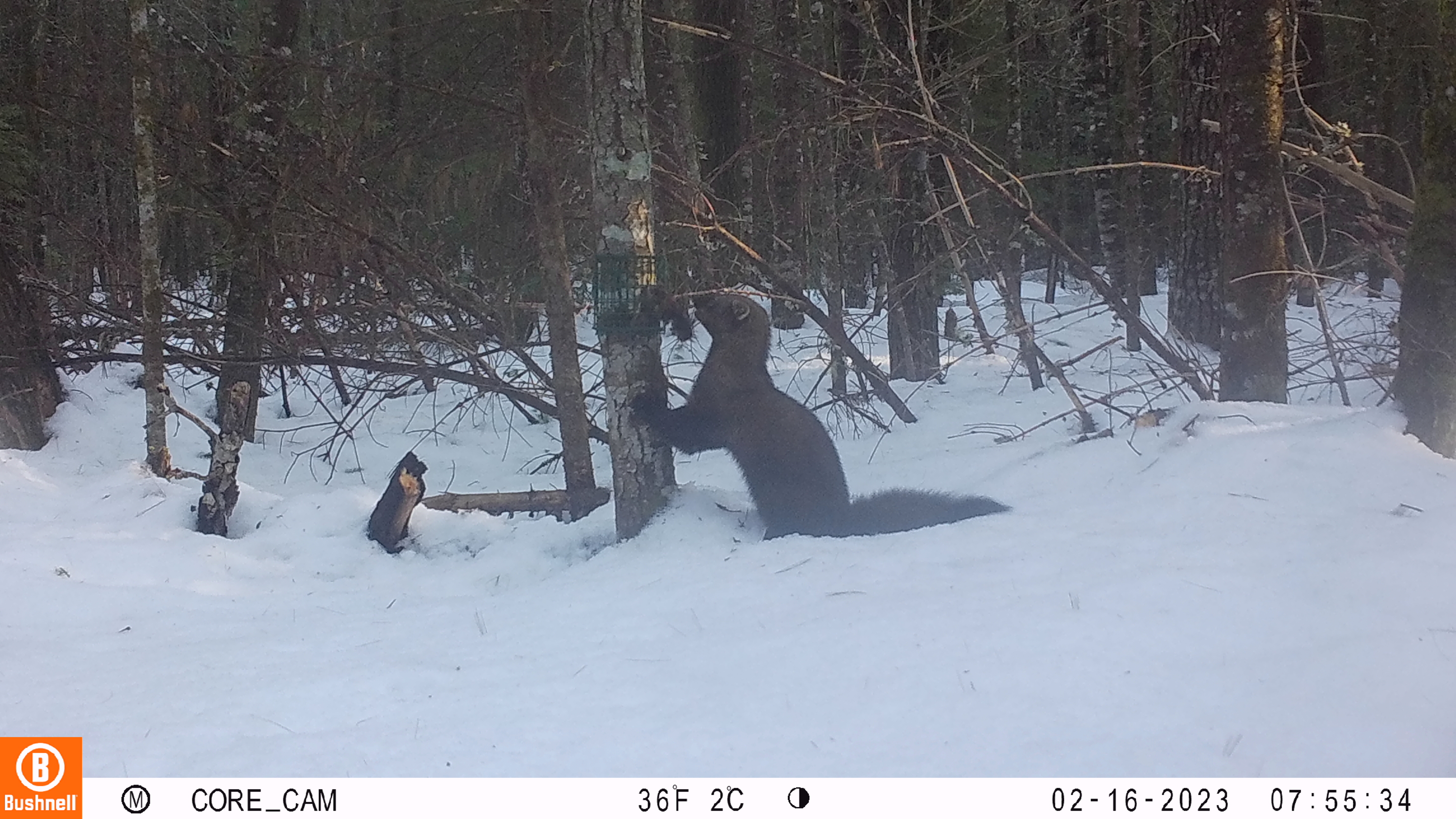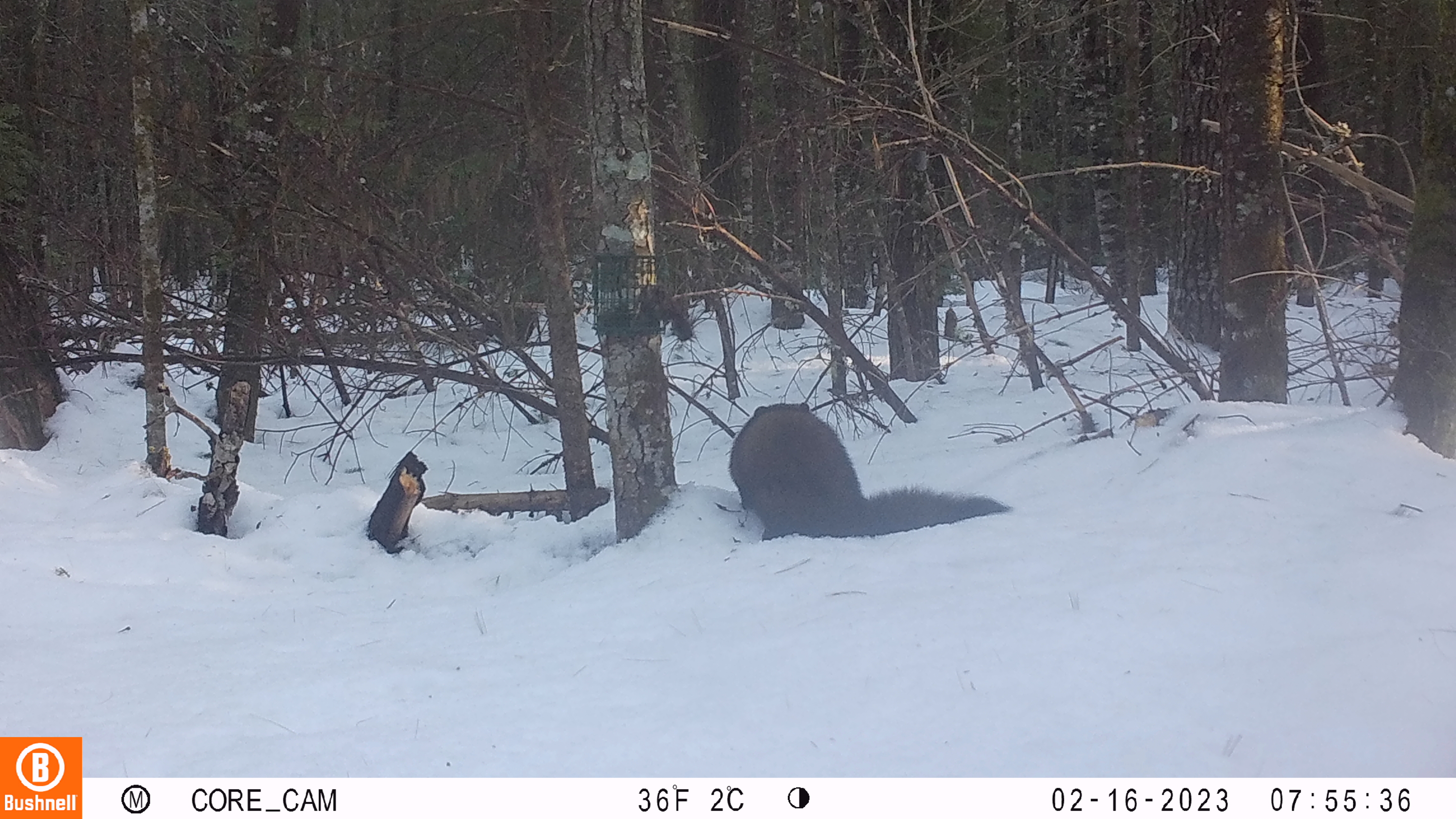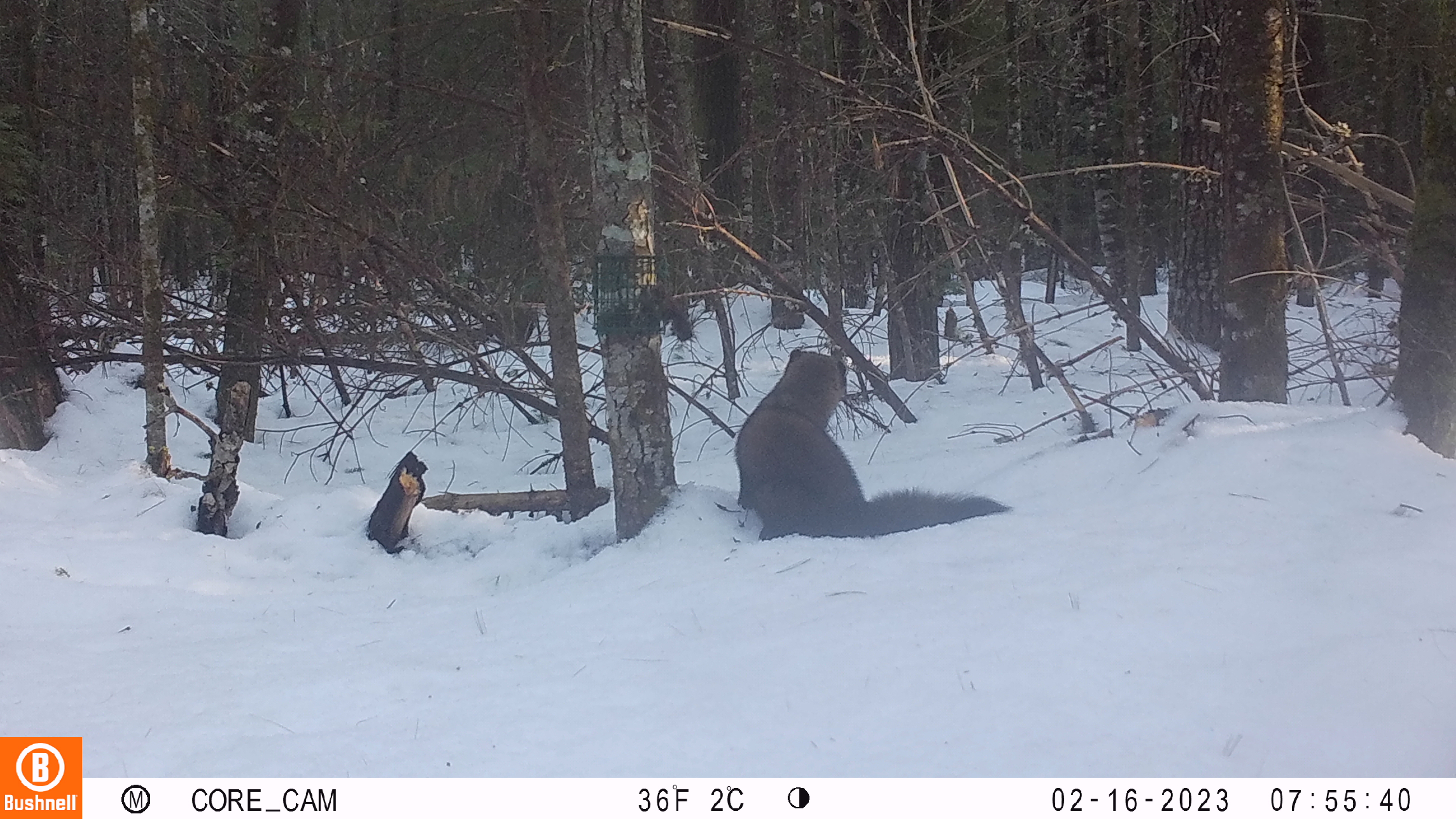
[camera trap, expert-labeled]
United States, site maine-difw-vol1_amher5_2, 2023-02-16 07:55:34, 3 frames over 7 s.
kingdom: Animalia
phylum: Chordata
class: Mammalia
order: Carnivora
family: Mustelidae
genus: Pekania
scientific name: Pekania pennanti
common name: fisher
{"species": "fisher (Pekania pennanti)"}